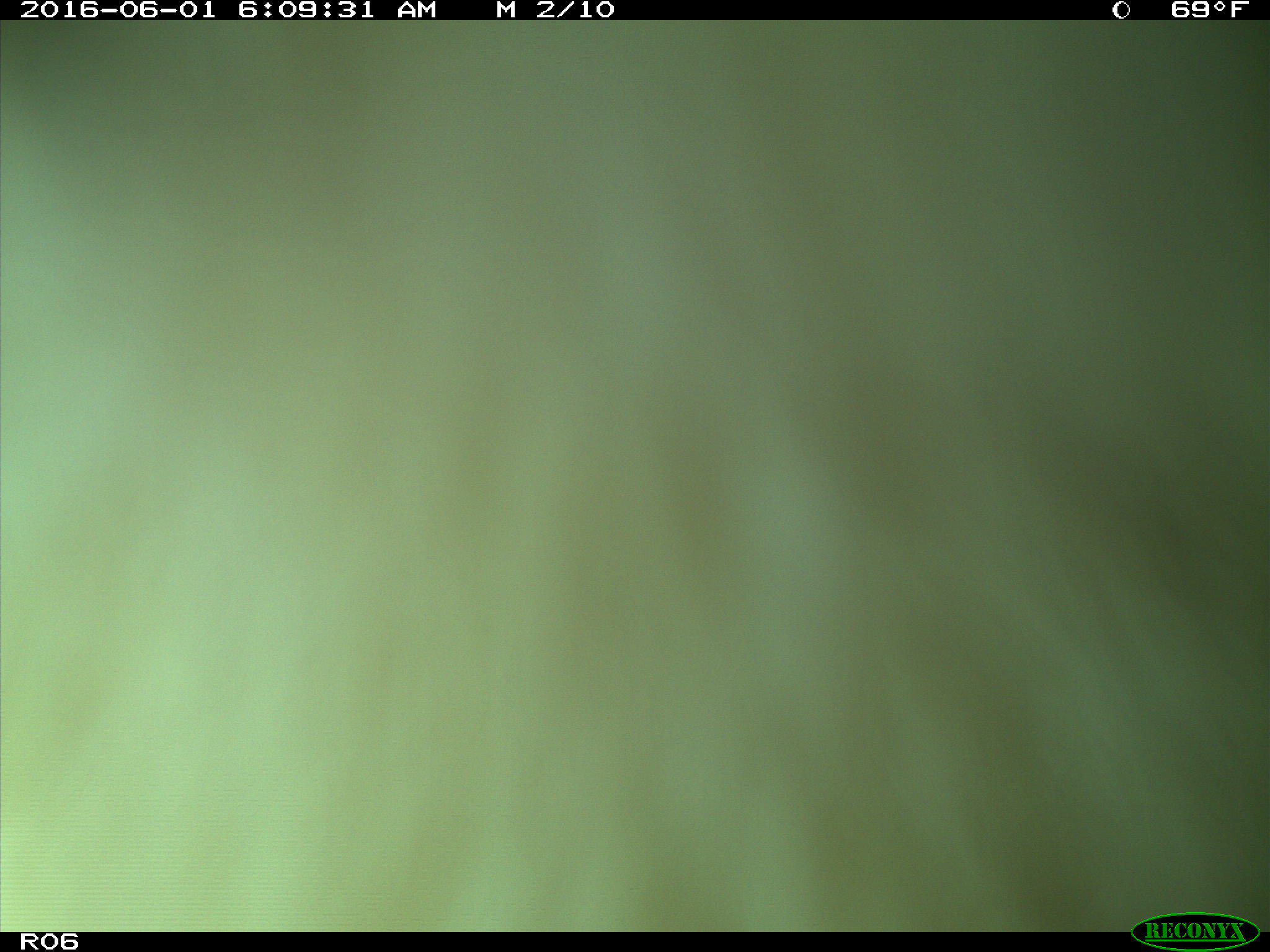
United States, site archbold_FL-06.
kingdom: Animalia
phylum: Chordata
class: Mammalia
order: Artiodactyla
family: Bovidae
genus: Bos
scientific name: Bos taurus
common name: domestic cow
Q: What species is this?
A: Bos taurus (domestic cow).